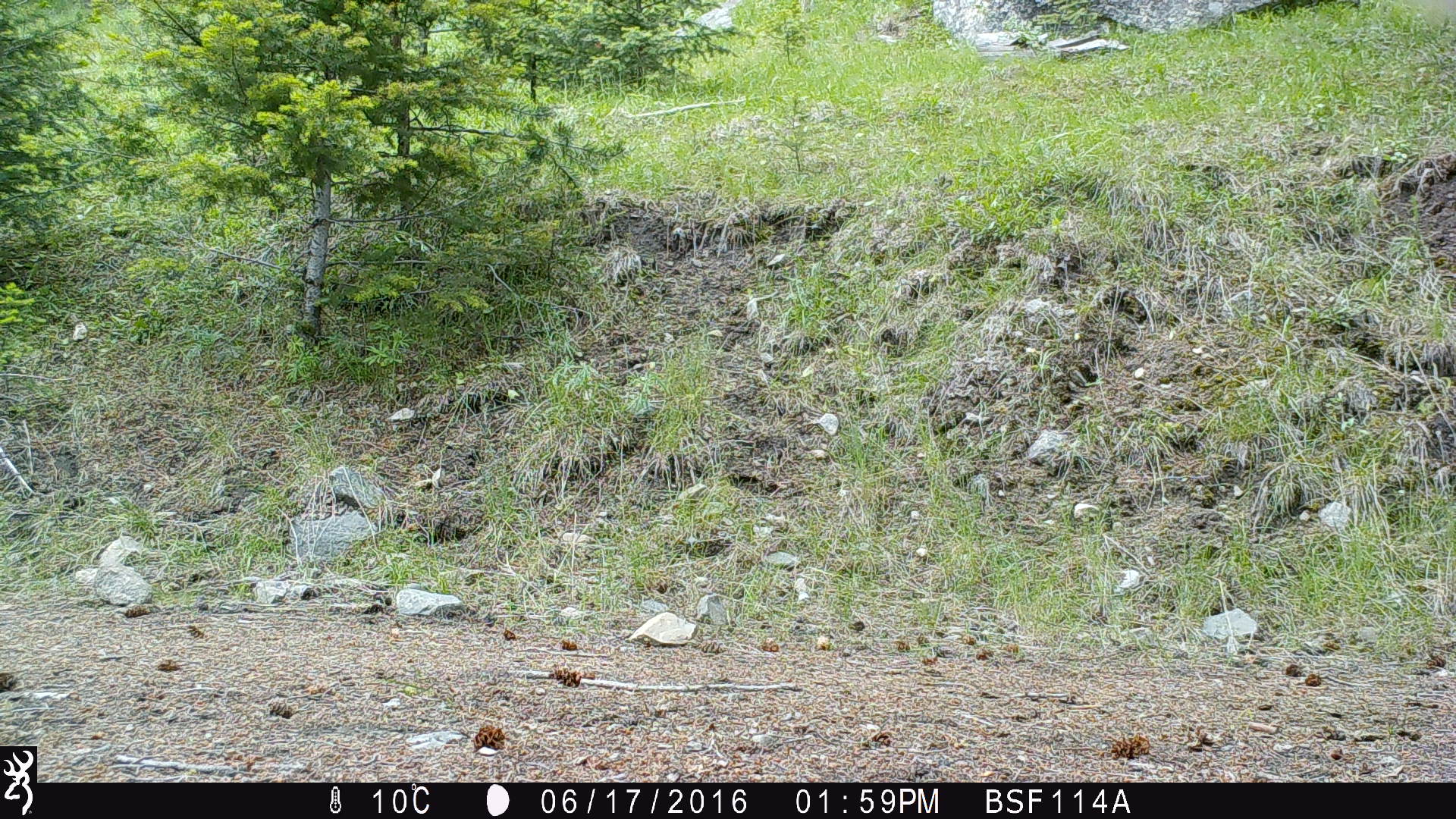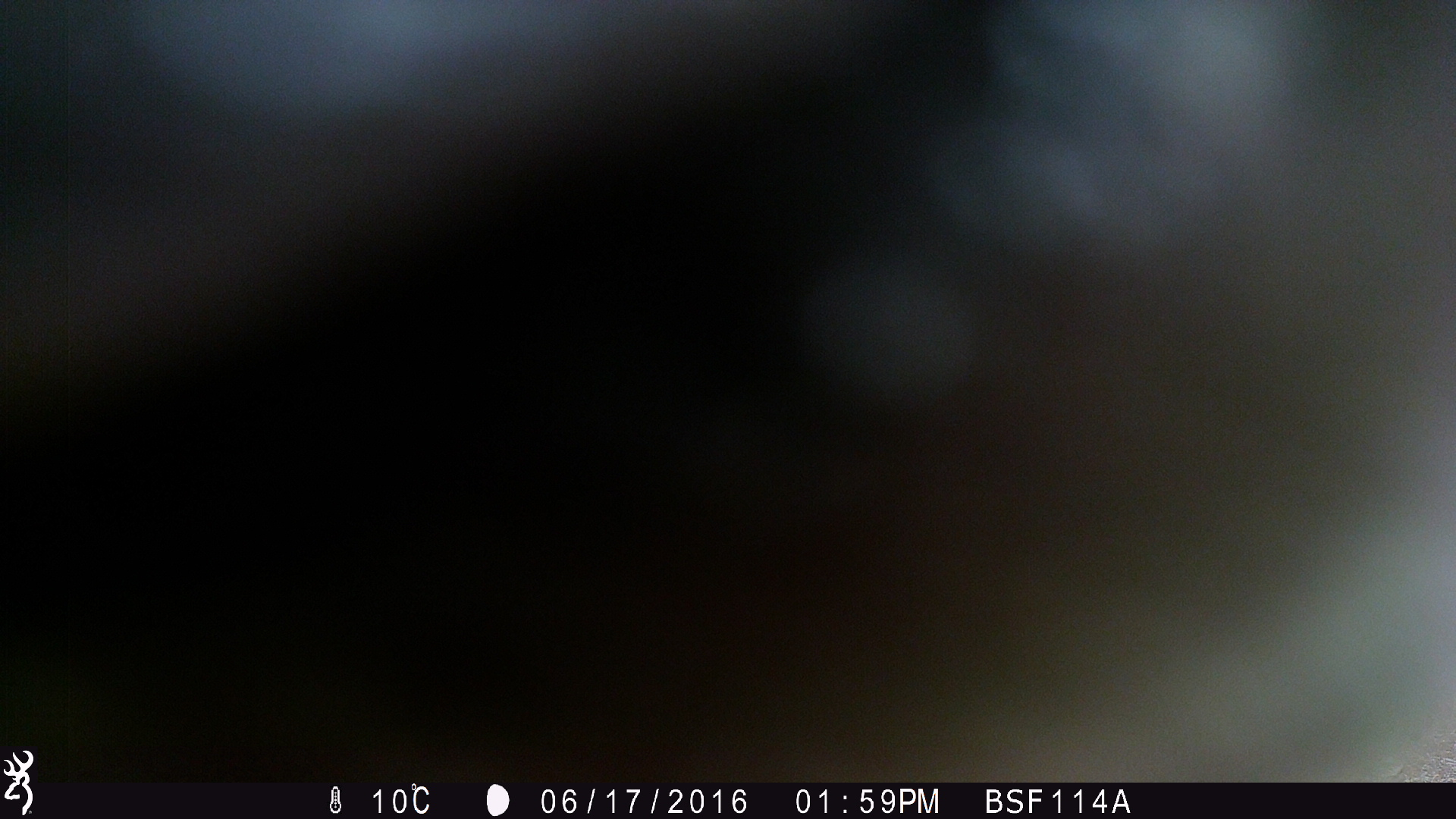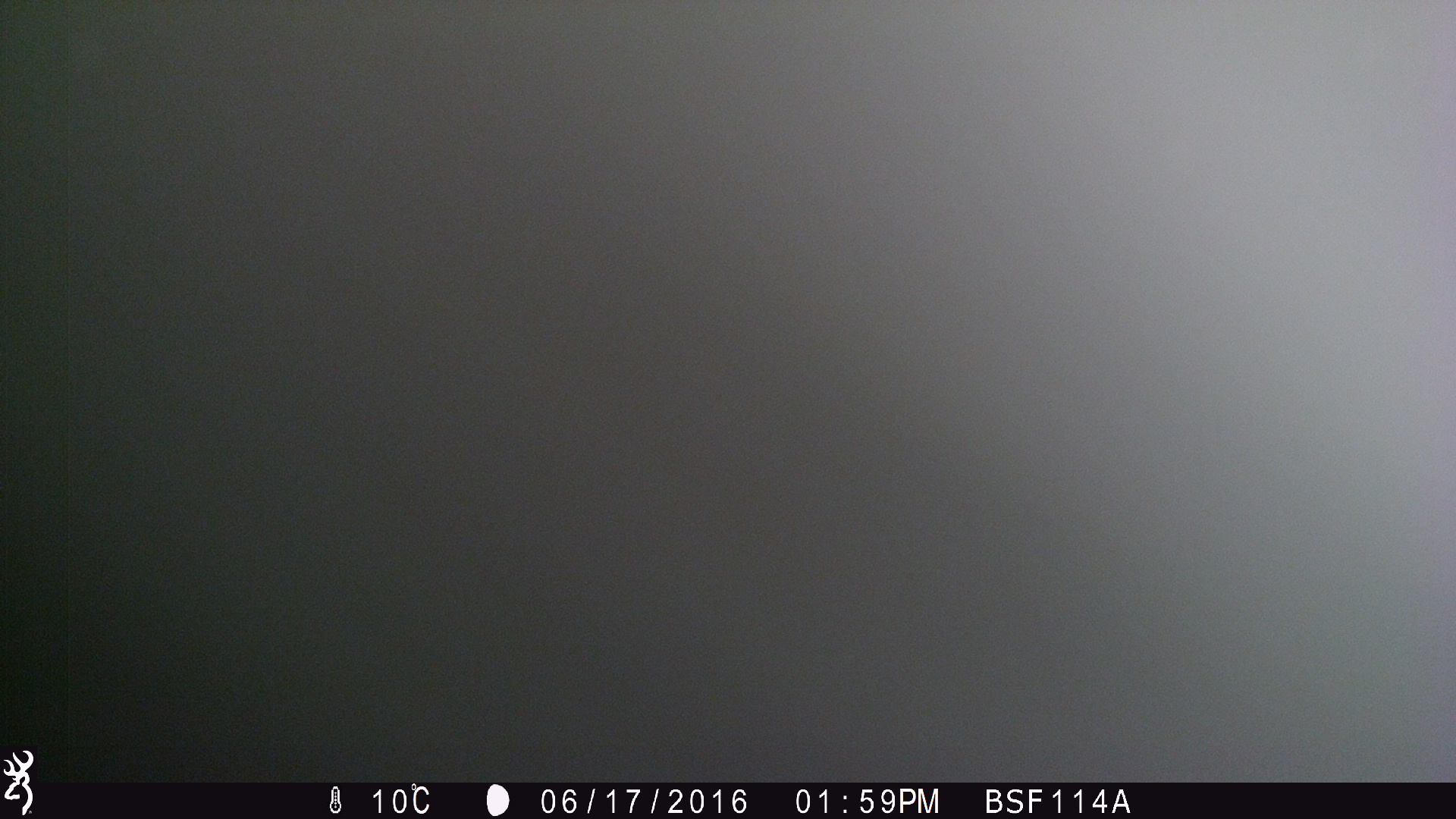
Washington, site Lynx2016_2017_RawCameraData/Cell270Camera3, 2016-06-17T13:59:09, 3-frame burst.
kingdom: Animalia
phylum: Chordata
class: Mammalia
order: Artiodactyla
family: Bovidae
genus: Bos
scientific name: Bos taurus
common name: domestic cattle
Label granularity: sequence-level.